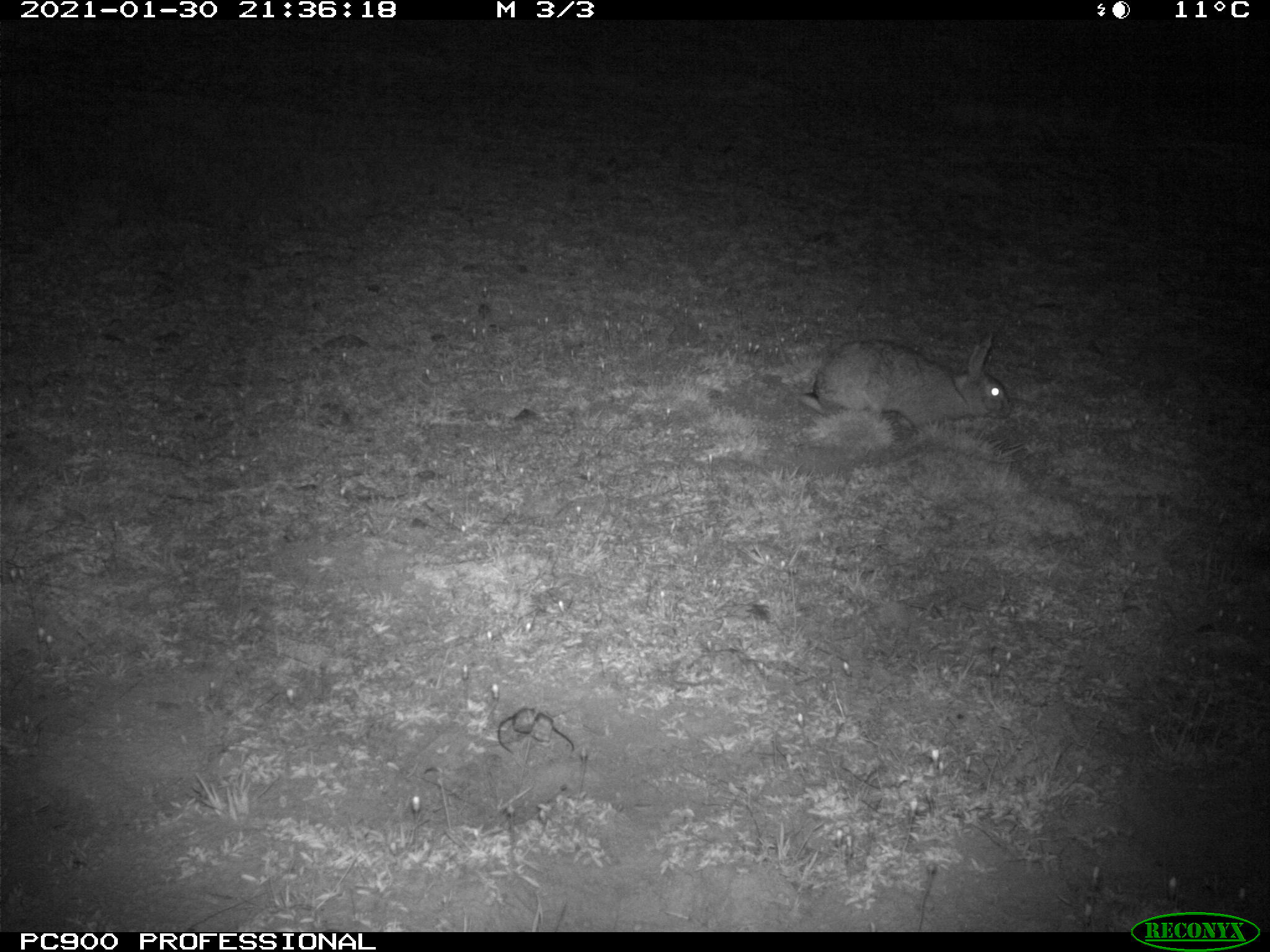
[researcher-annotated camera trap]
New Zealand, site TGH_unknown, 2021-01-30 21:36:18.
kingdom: Animalia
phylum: Chordata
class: Mammalia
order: Lagomorpha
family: Leporidae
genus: Oryctolagus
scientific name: Oryctolagus cuniculus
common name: european rabbit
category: rabbit